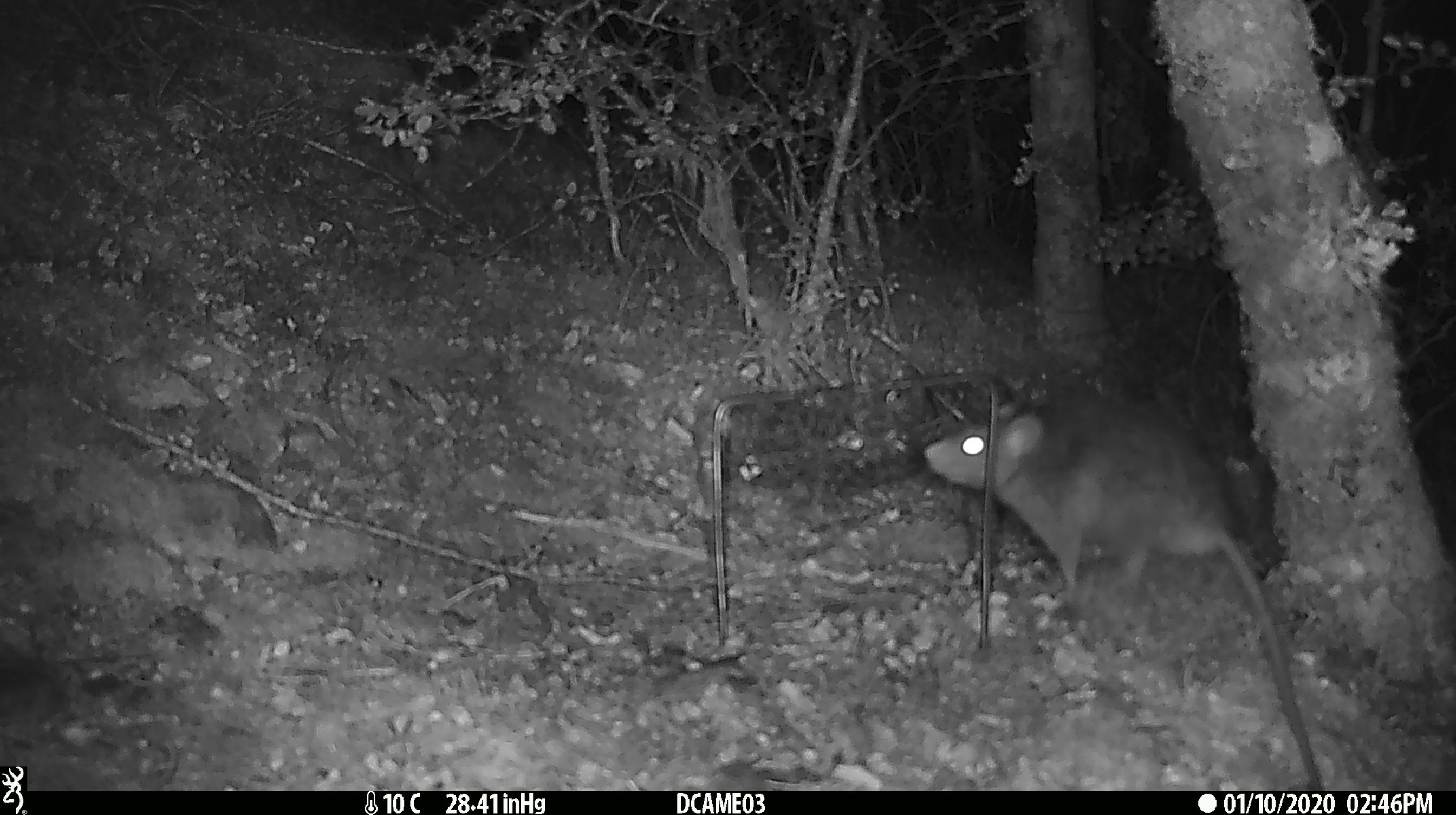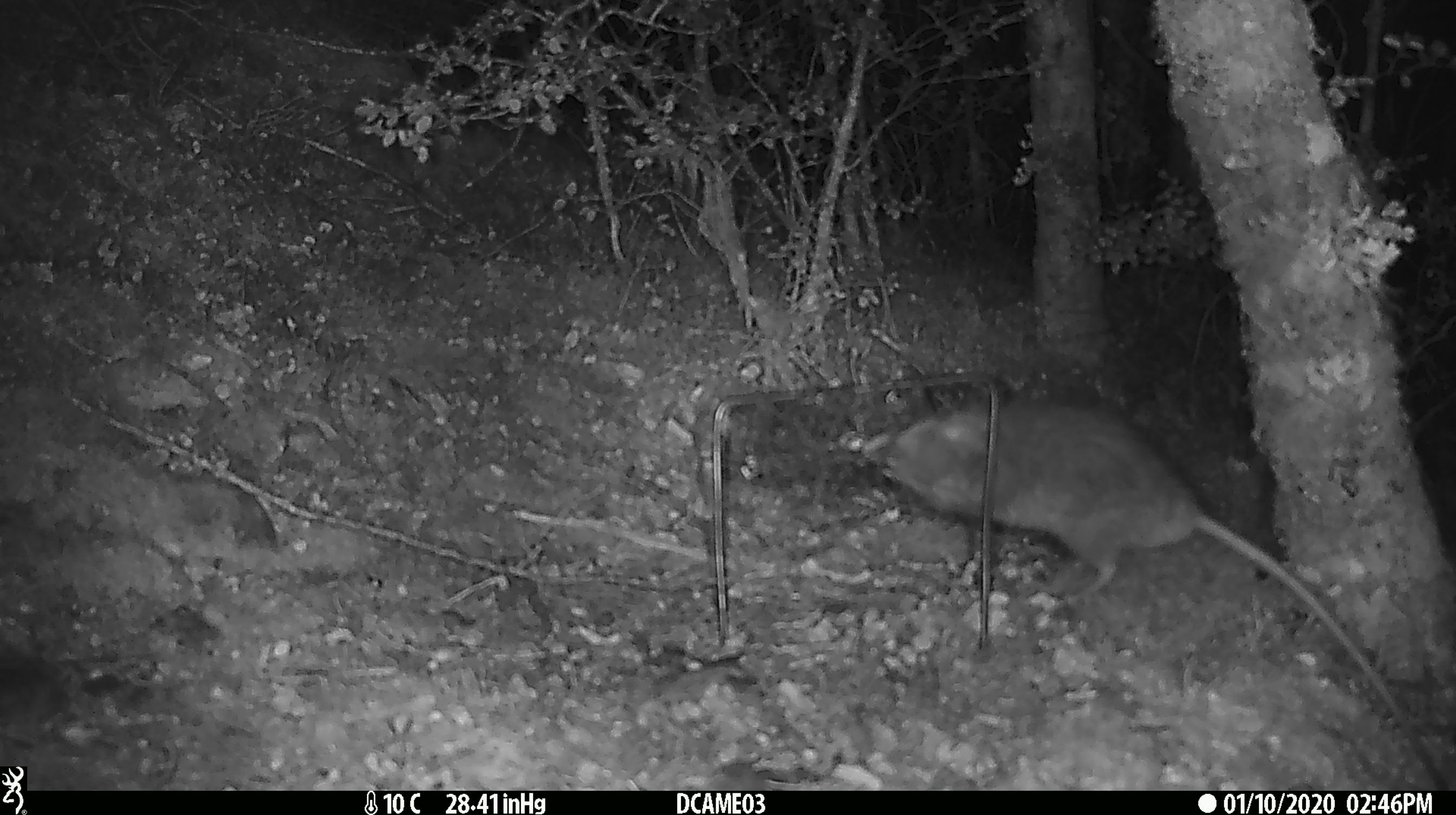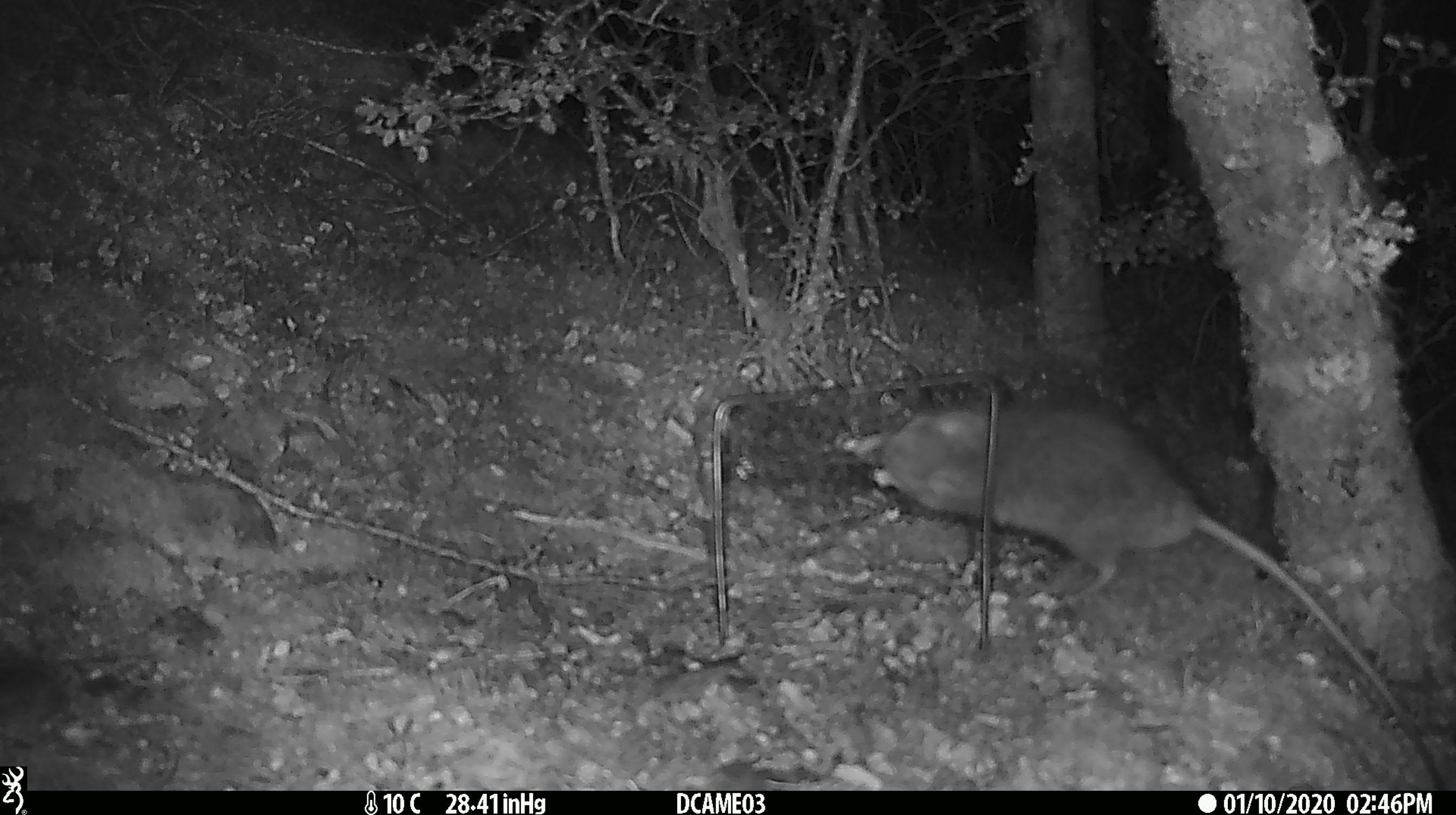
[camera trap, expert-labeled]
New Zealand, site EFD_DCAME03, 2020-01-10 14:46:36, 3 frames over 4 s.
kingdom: Animalia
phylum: Chordata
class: Mammalia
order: Rodentia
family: Muridae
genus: Rattus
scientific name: Rattus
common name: rat